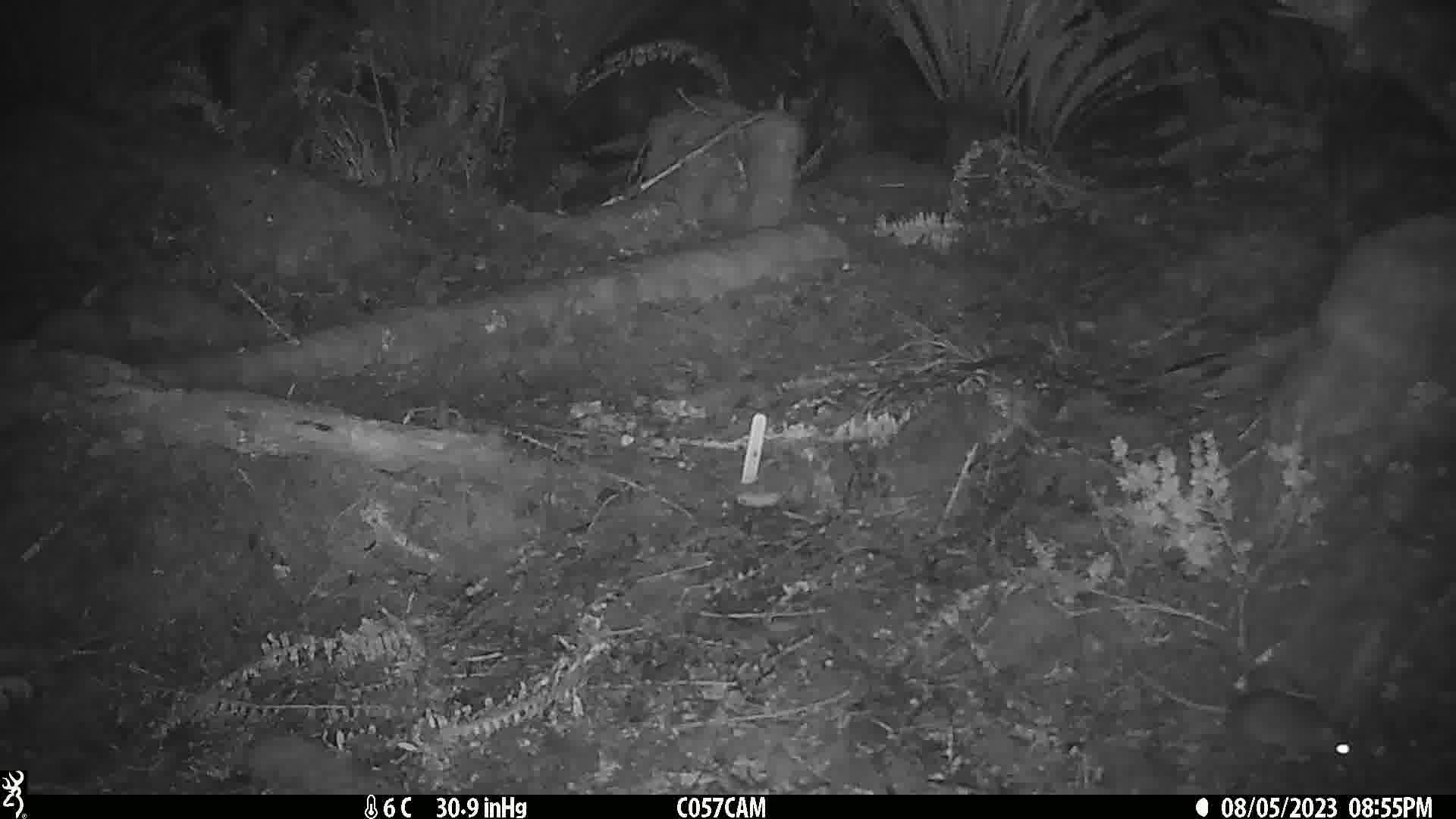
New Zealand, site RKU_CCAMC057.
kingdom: Animalia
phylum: Chordata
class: Mammalia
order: Rodentia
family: Muridae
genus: Rattus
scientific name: Rattus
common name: rat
Rat (Rattus).